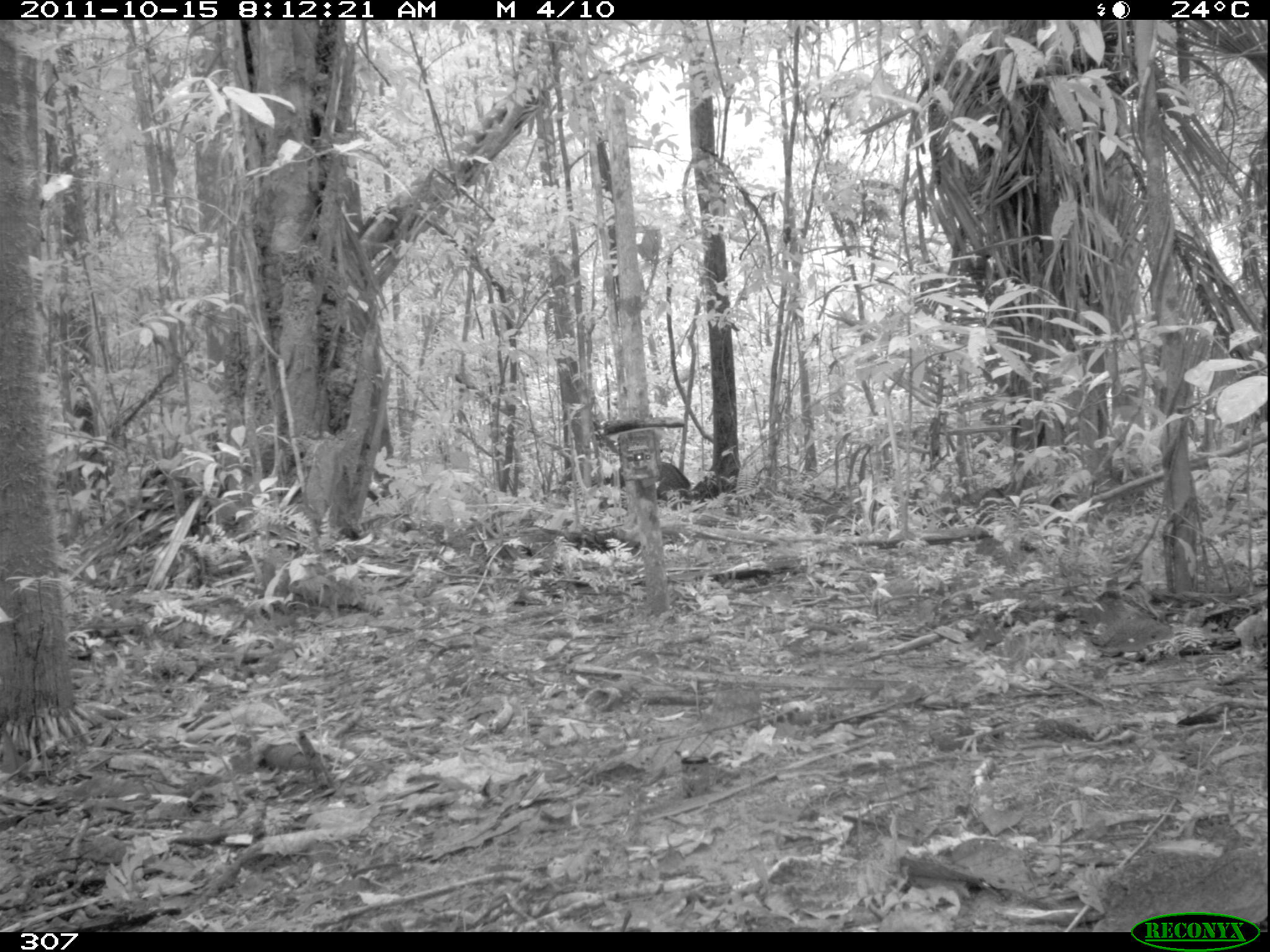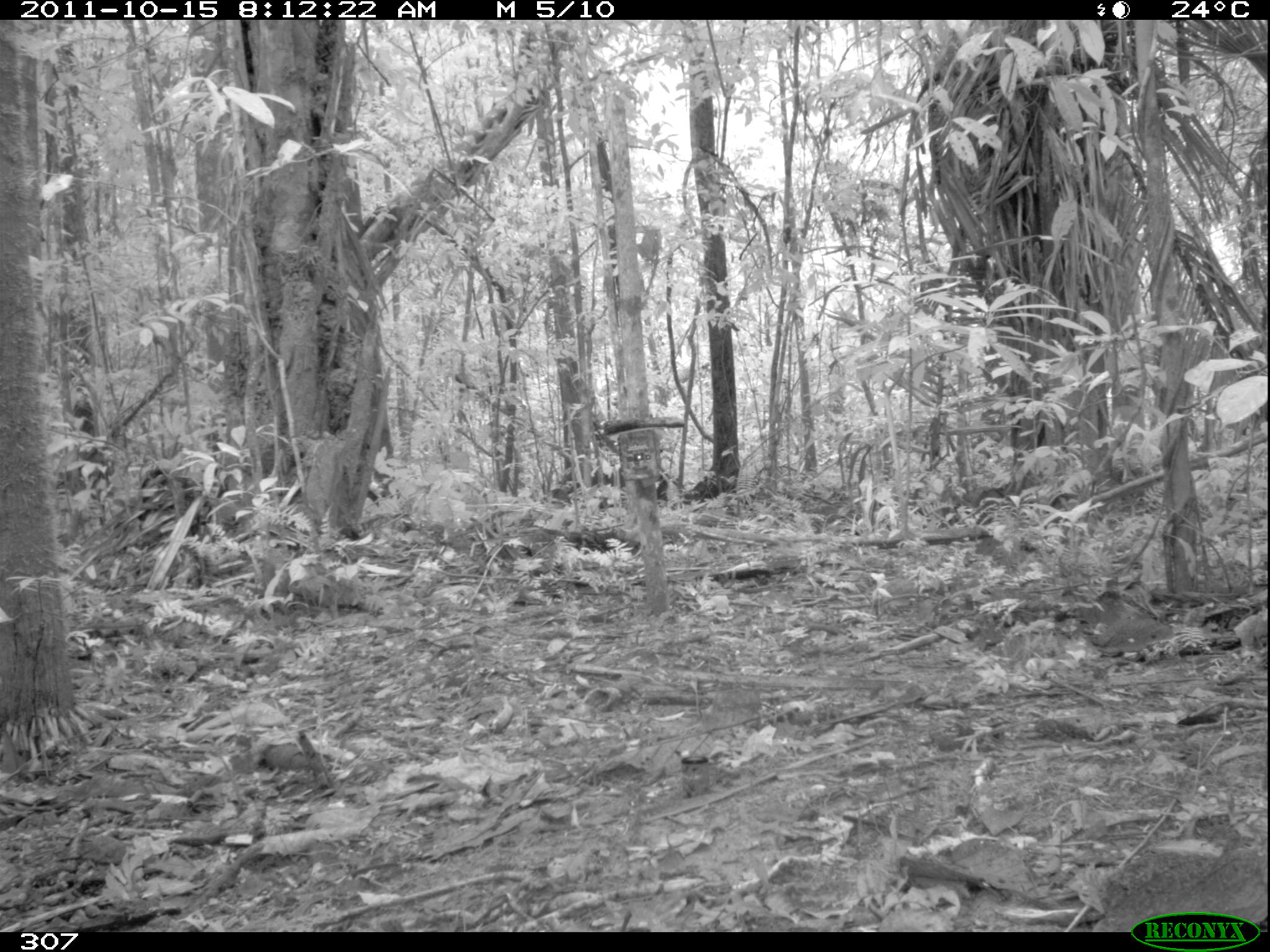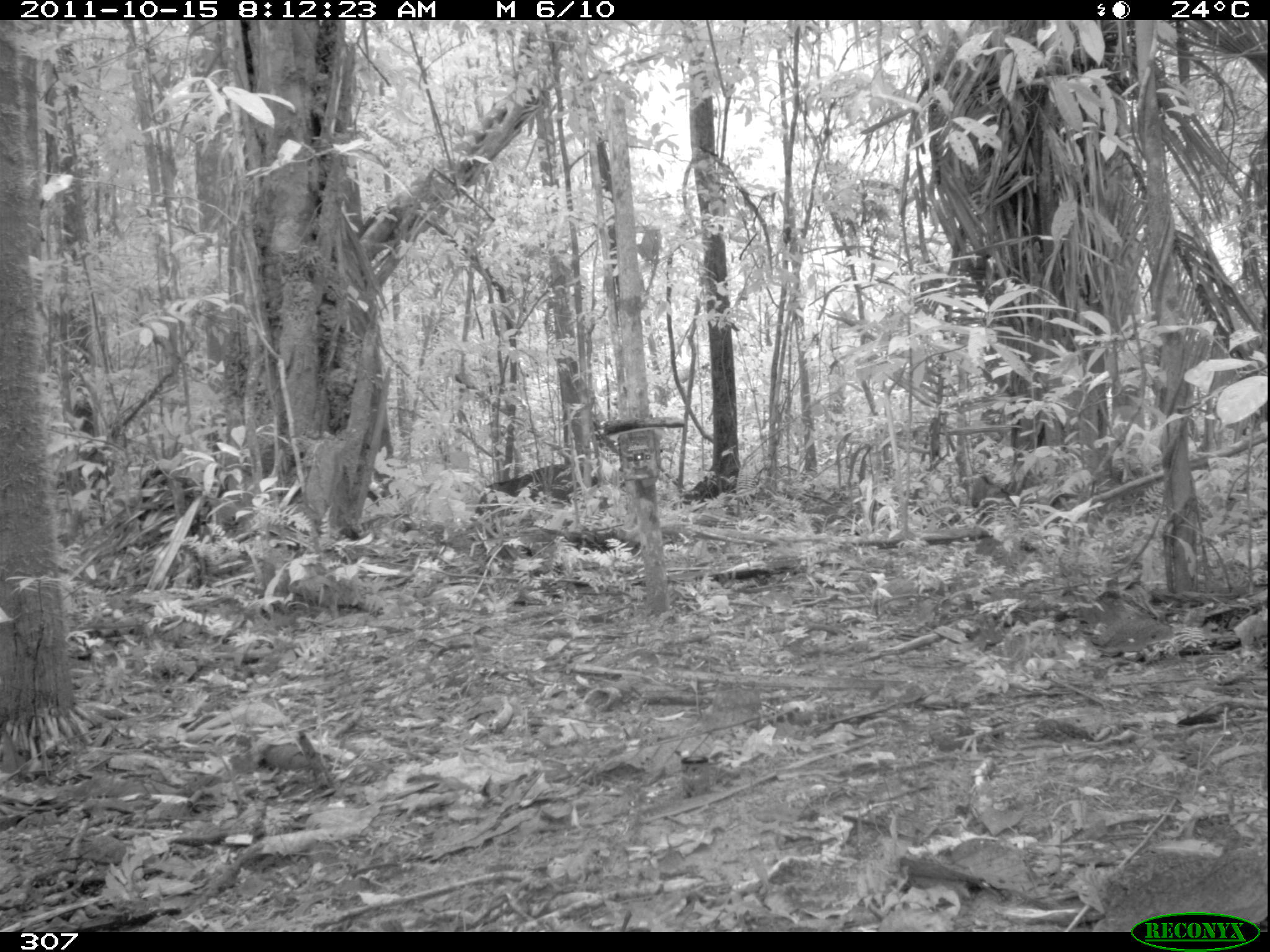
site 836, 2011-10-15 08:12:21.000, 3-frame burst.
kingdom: Animalia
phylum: Chordata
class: Mammalia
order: Artiodactyla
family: Tayassuidae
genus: Pecari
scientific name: Pecari tajacu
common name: collared peccary